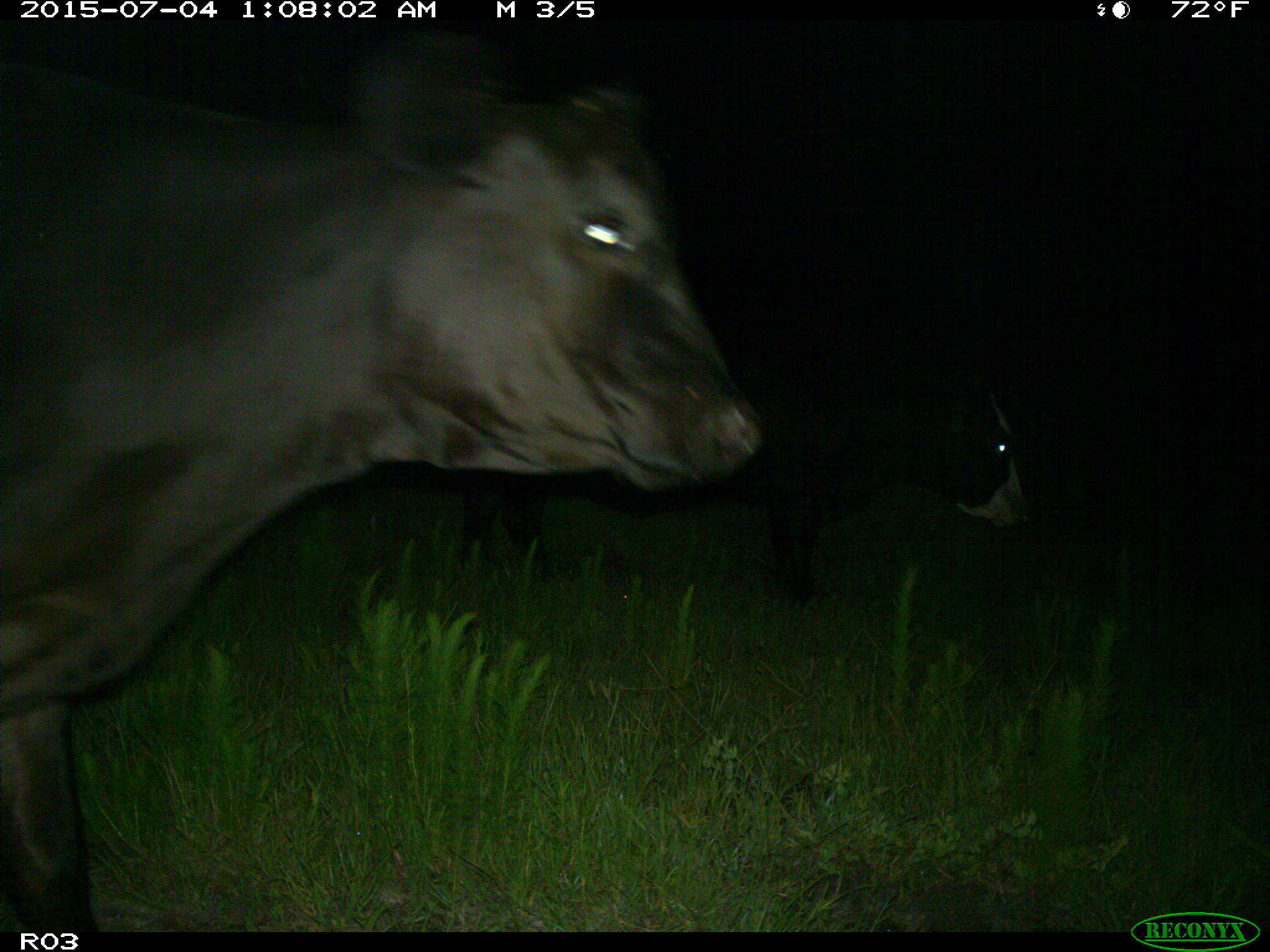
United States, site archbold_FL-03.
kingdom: Animalia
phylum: Chordata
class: Mammalia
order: Artiodactyla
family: Bovidae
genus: Bos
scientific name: Bos taurus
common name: domestic cow